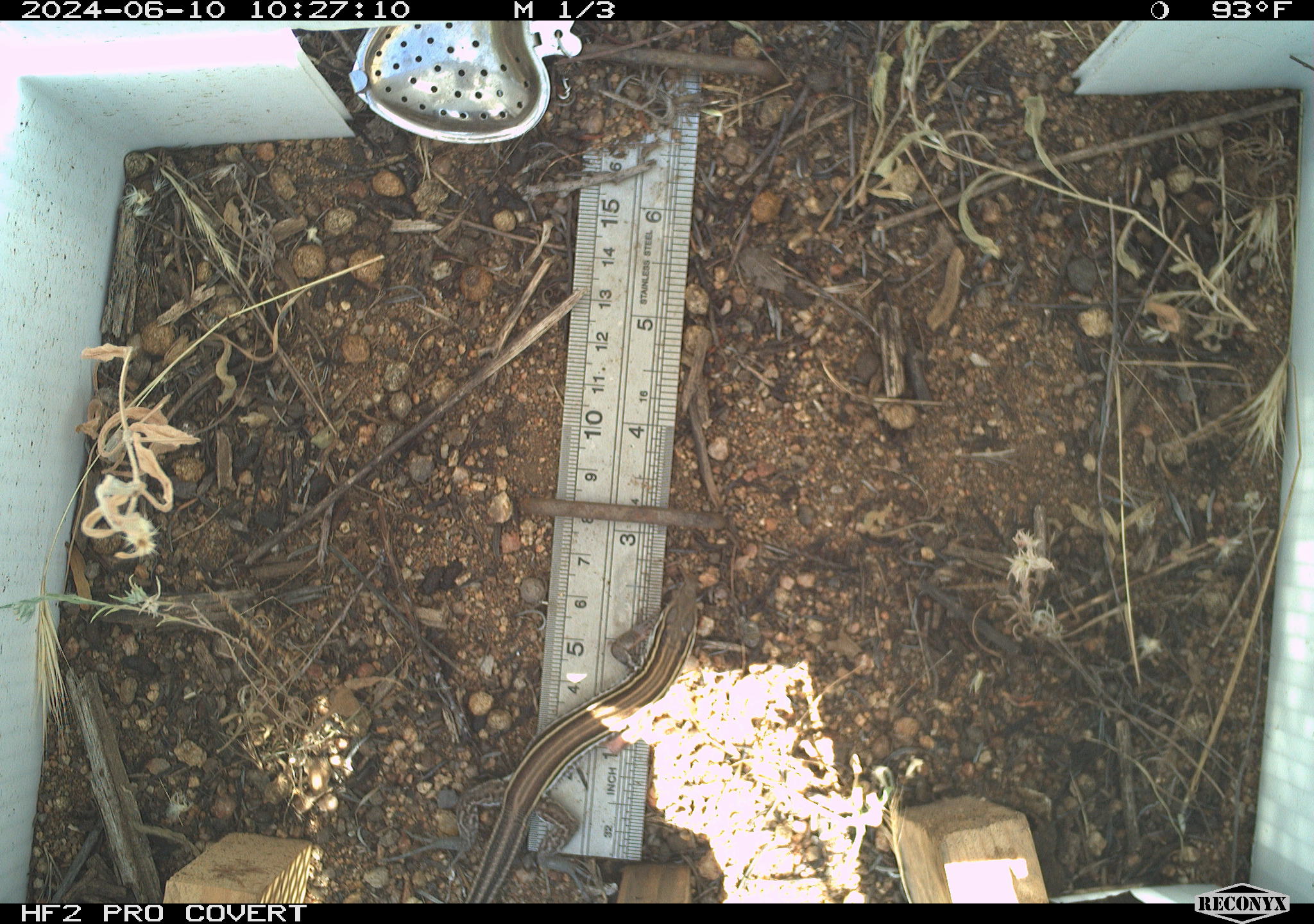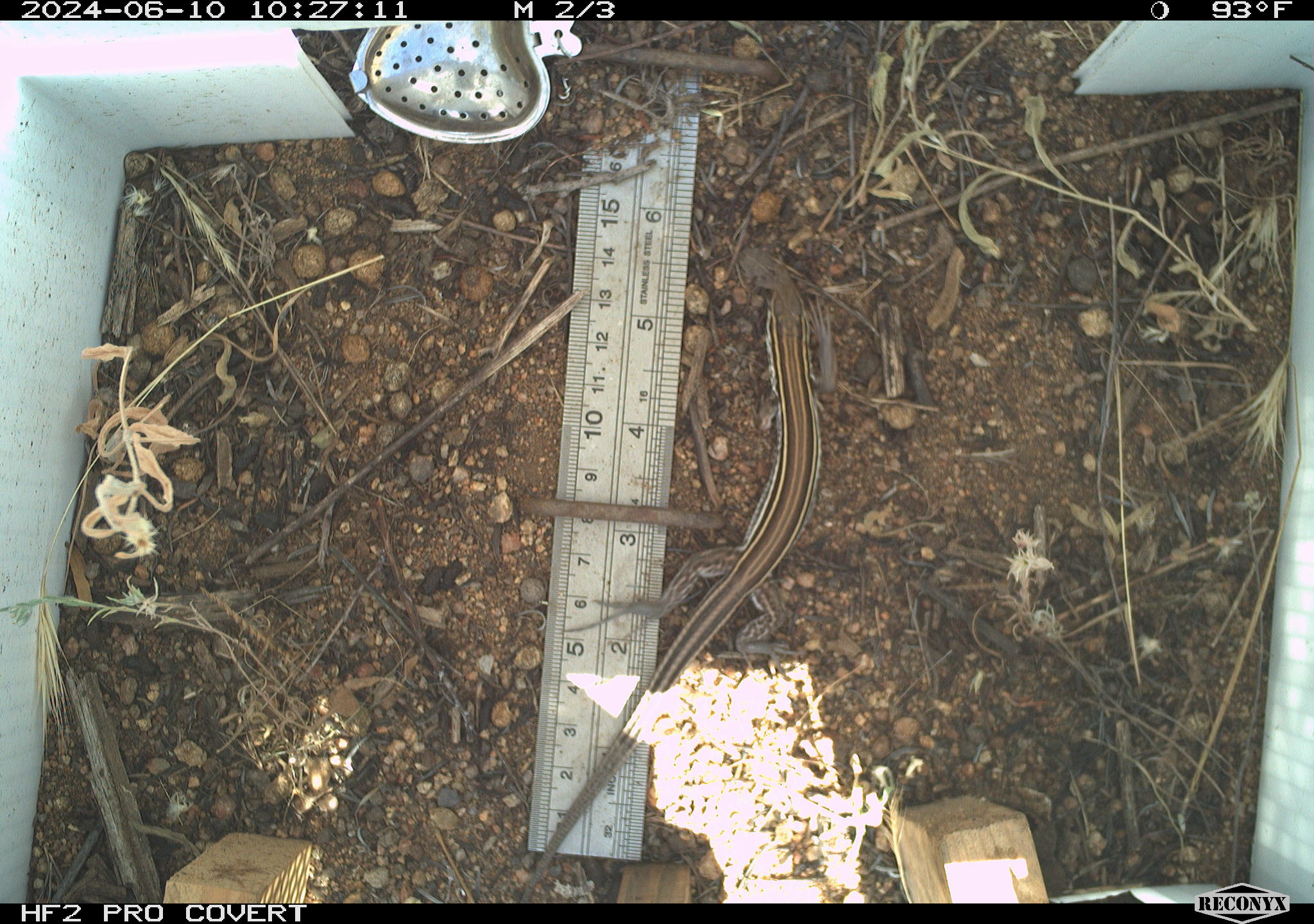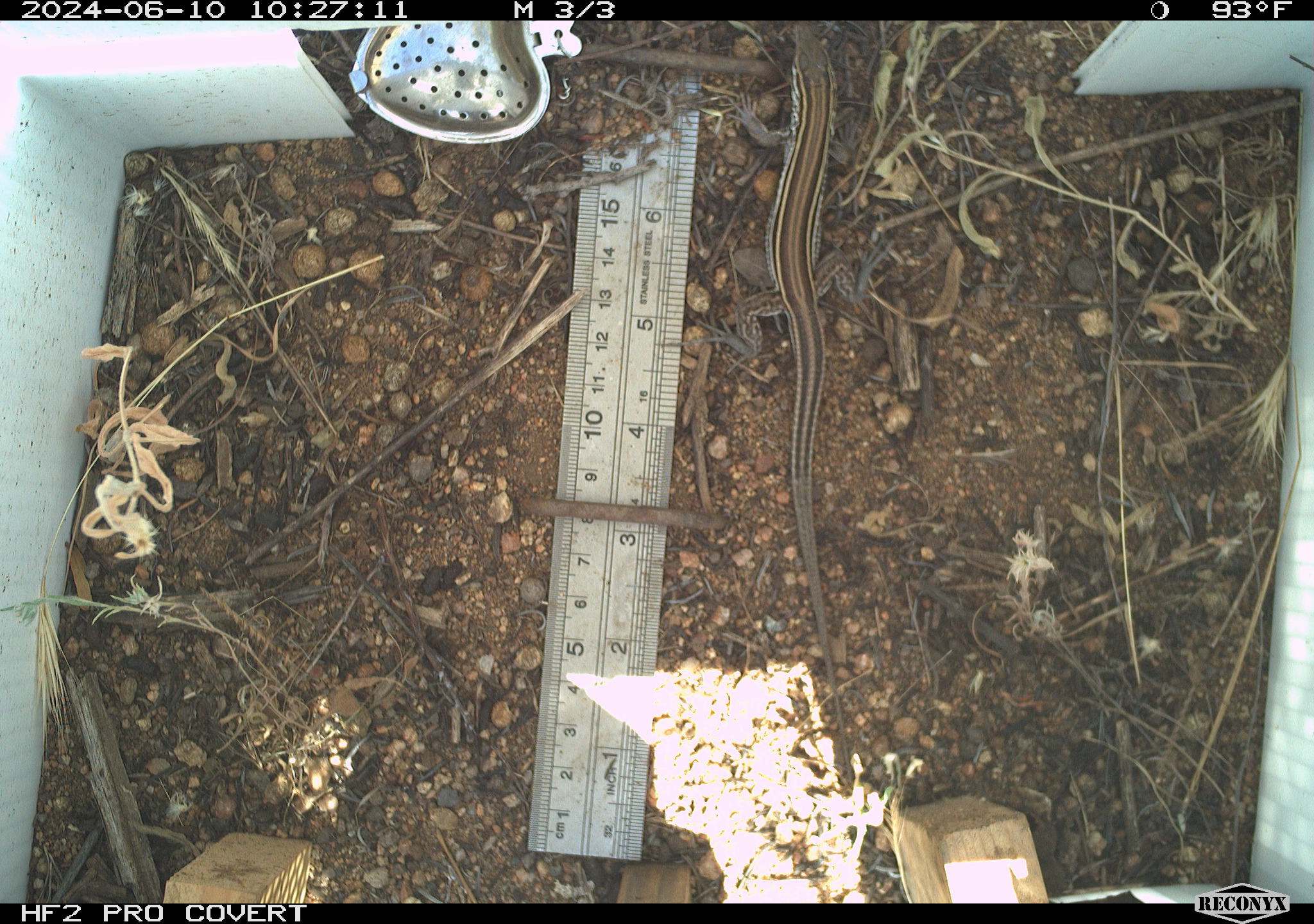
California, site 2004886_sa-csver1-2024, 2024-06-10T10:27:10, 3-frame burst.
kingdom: Animalia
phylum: Chordata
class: Reptilia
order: Squamata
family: Scincidae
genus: Plestiodon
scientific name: Plestiodon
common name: blue-tailed skinks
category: plestiodon species